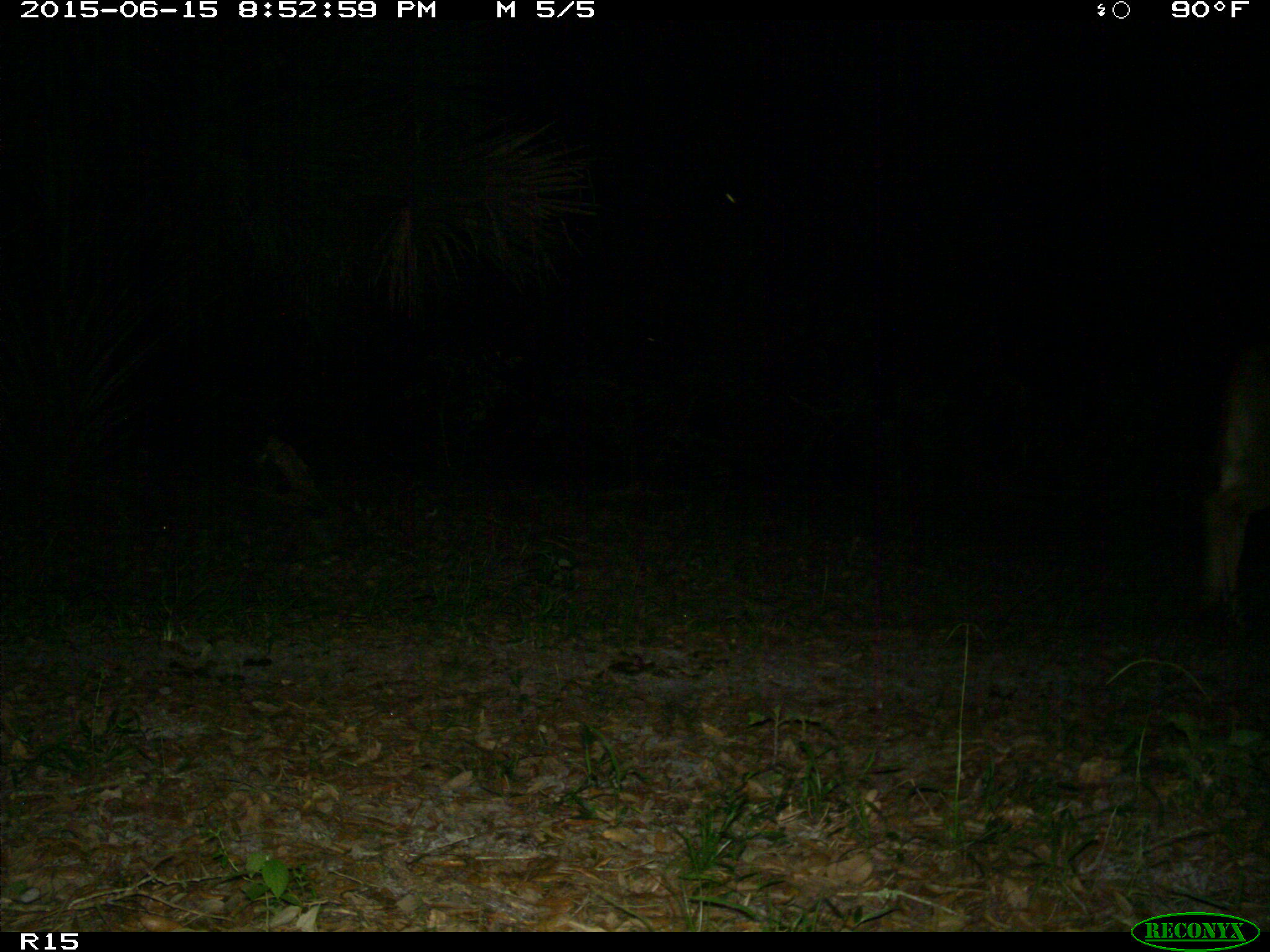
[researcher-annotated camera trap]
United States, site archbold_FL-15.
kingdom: Animalia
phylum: Chordata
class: Mammalia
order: Artiodactyla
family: Bovidae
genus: Bos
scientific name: Bos taurus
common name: domestic cow